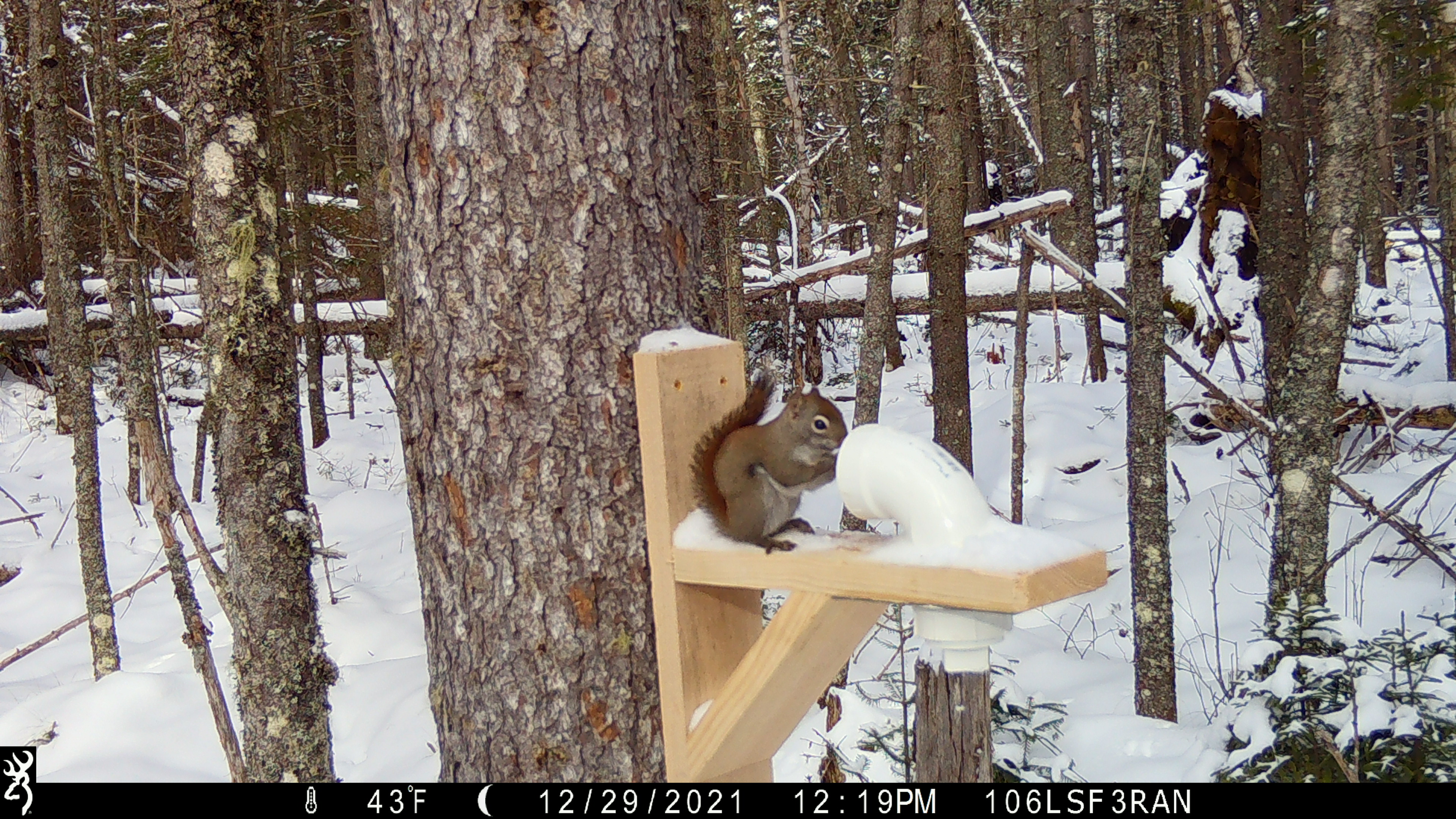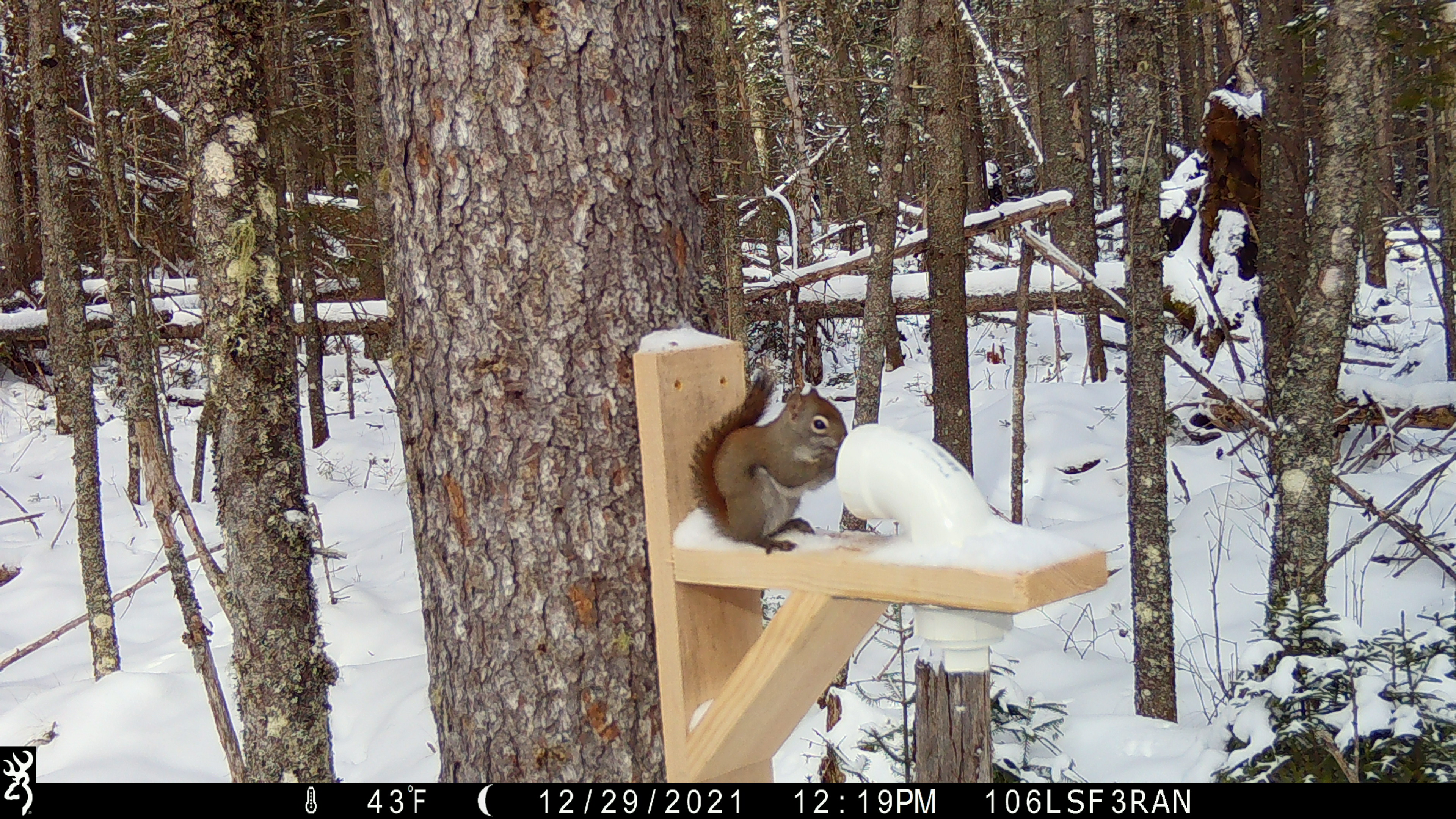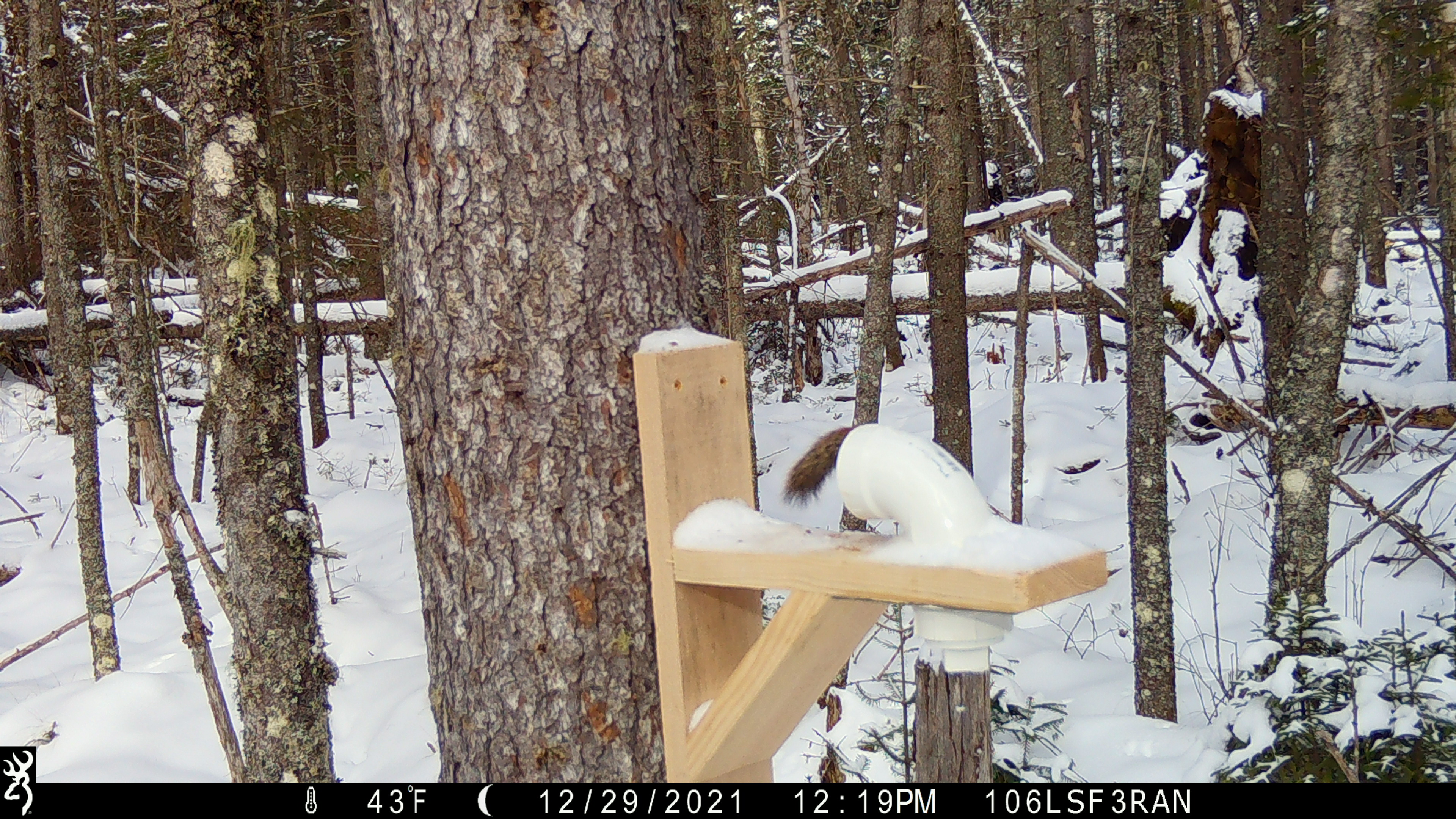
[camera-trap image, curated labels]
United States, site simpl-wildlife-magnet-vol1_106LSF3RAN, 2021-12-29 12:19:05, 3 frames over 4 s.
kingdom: Animalia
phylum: Chordata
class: Mammalia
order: Rodentia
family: Sciuridae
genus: Tamiasciurus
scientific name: Tamiasciurus hudsonicus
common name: red squirrel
Red squirrel (Tamiasciurus hudsonicus).